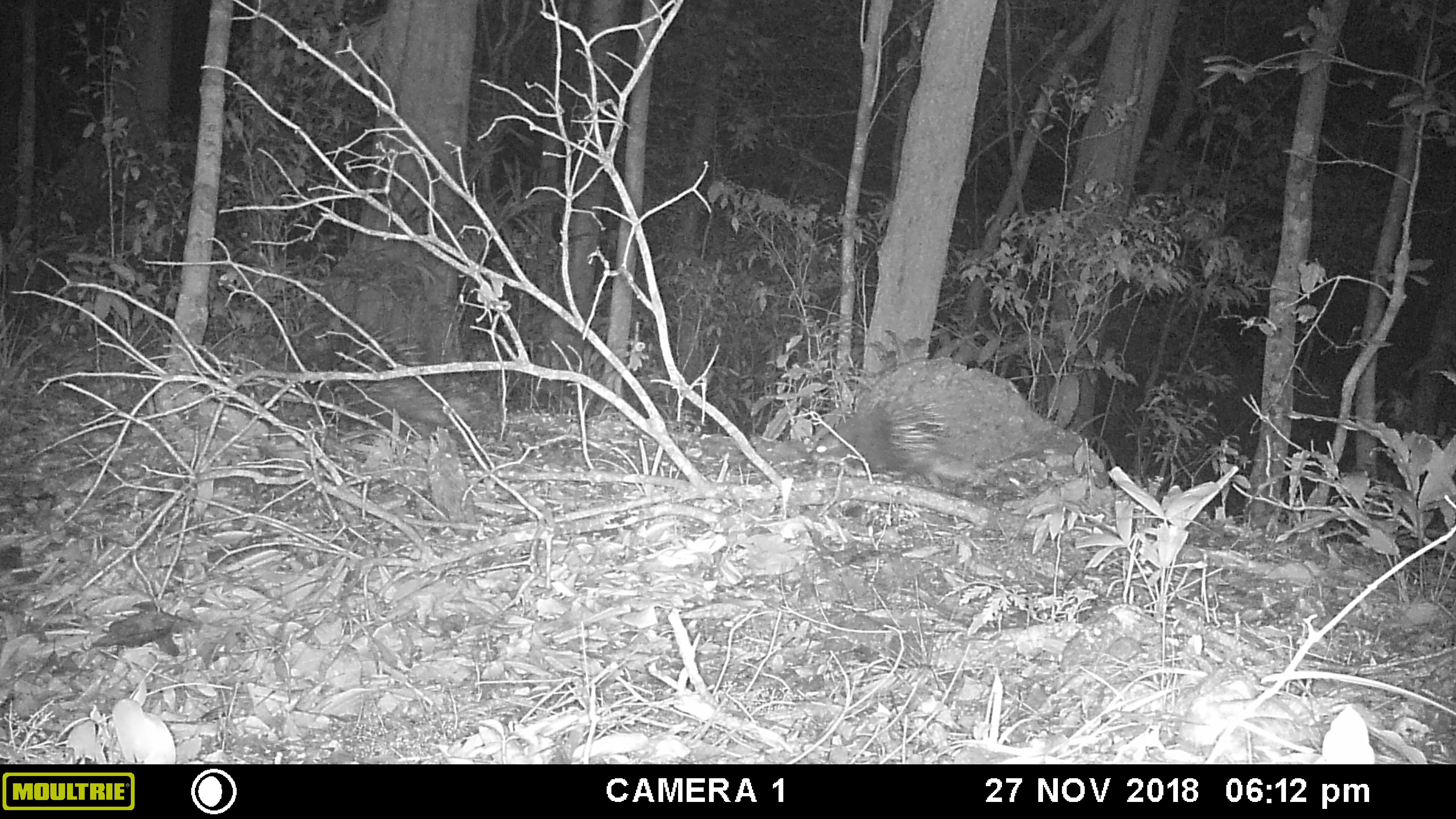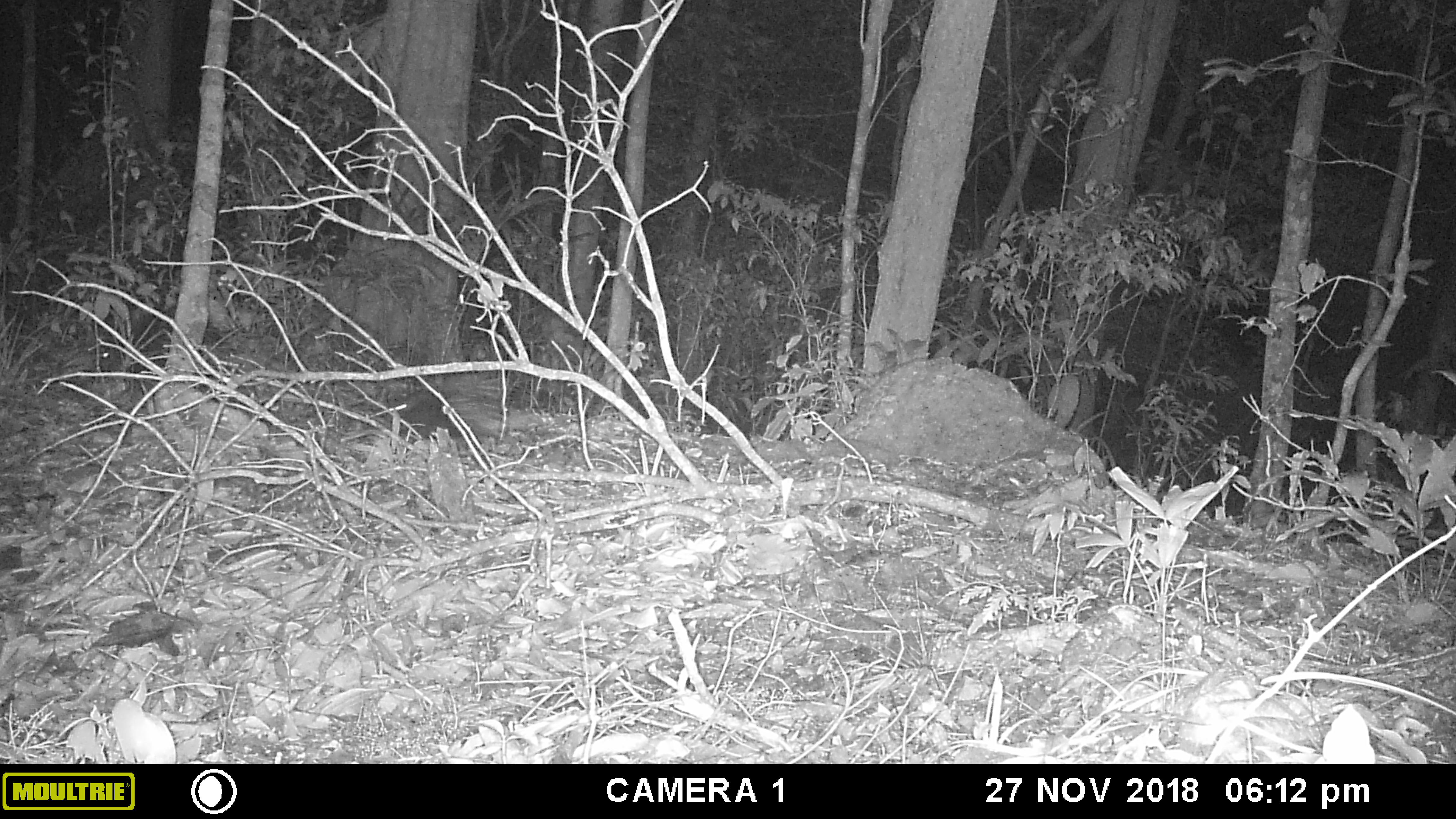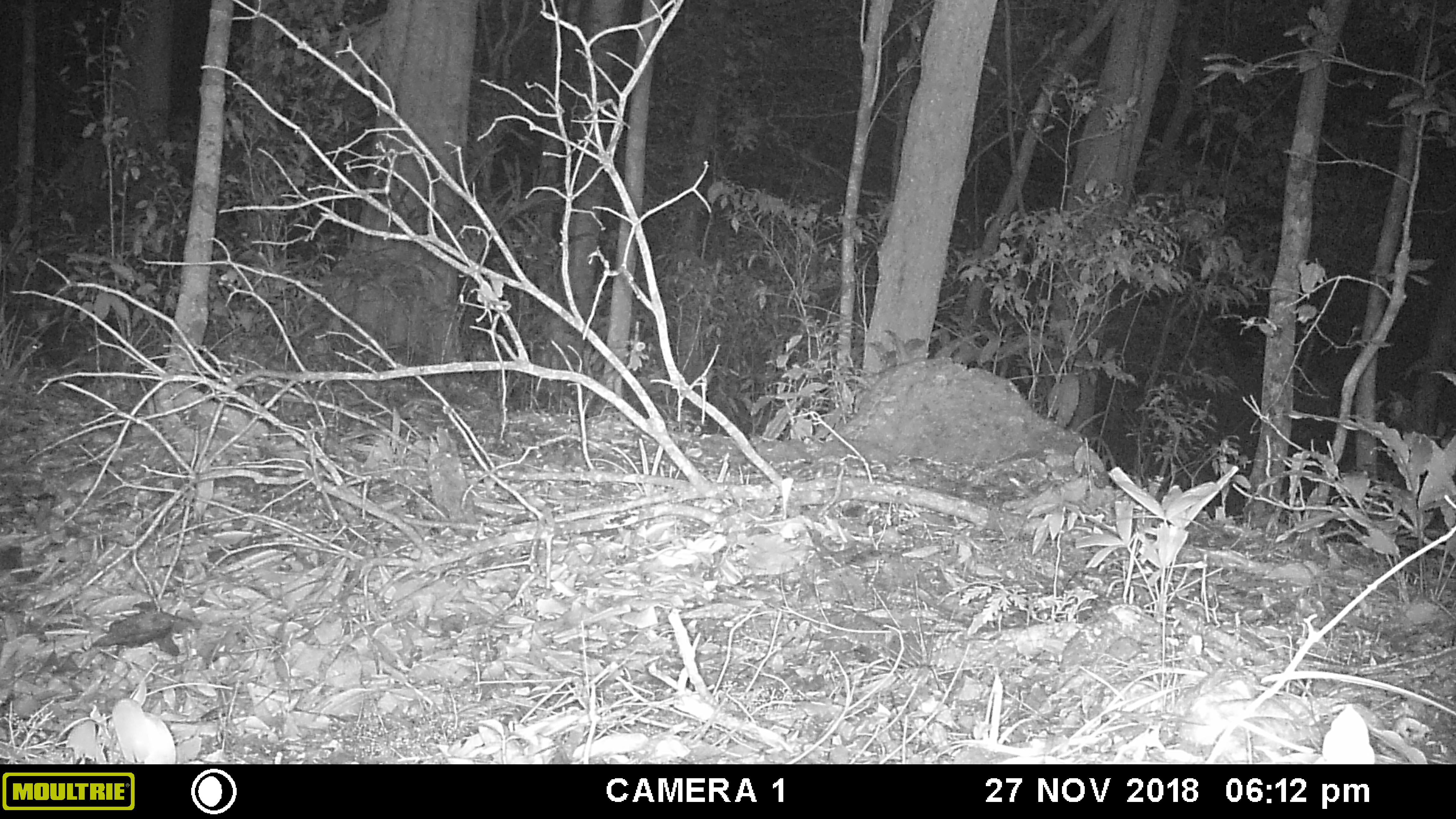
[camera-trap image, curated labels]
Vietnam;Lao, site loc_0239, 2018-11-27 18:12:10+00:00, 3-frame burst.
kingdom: Animalia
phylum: Chordata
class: Mammalia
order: Rodentia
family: Hystricidae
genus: Hystrix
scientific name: Hystrix brachyura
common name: malayan porcupine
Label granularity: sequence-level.